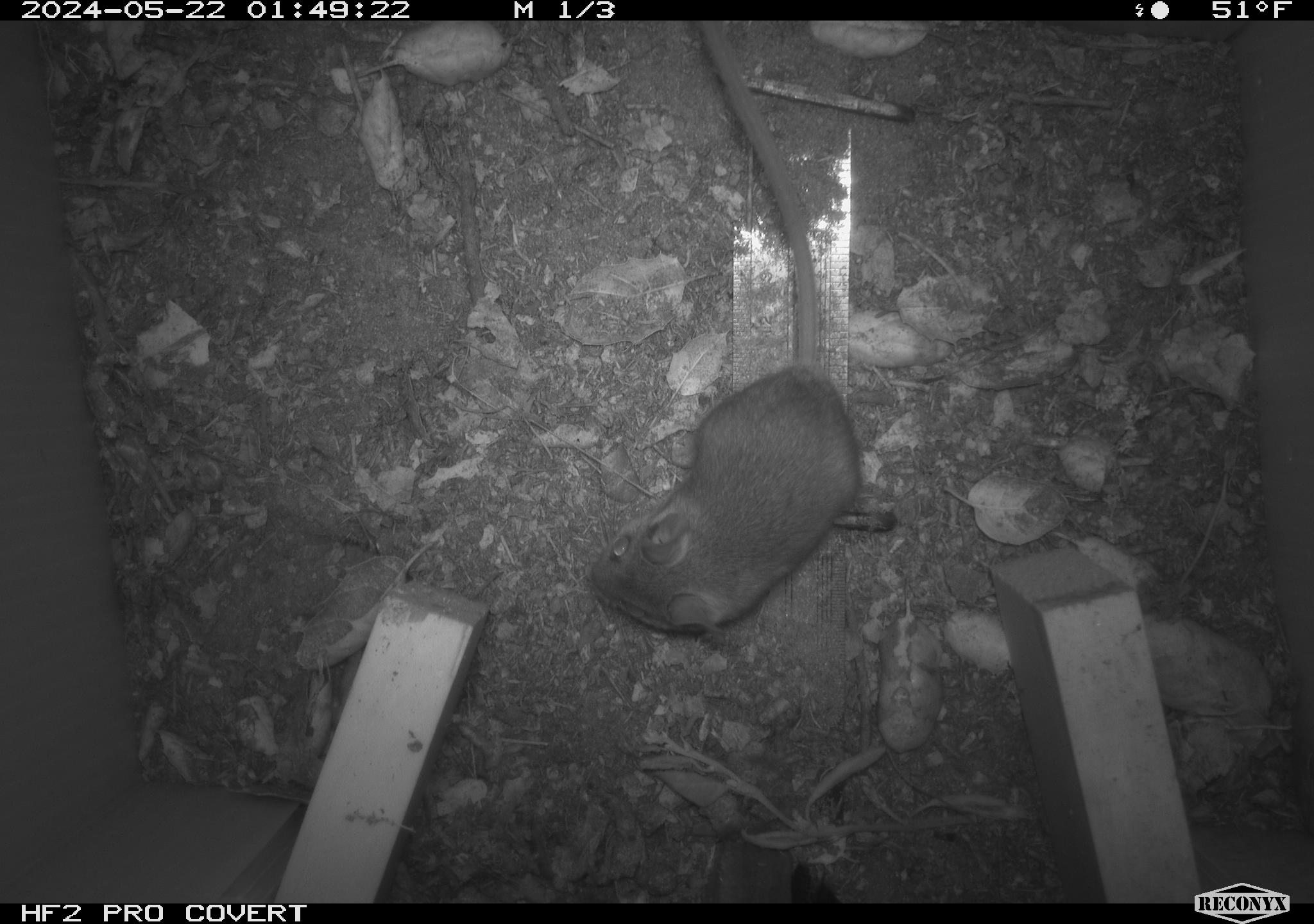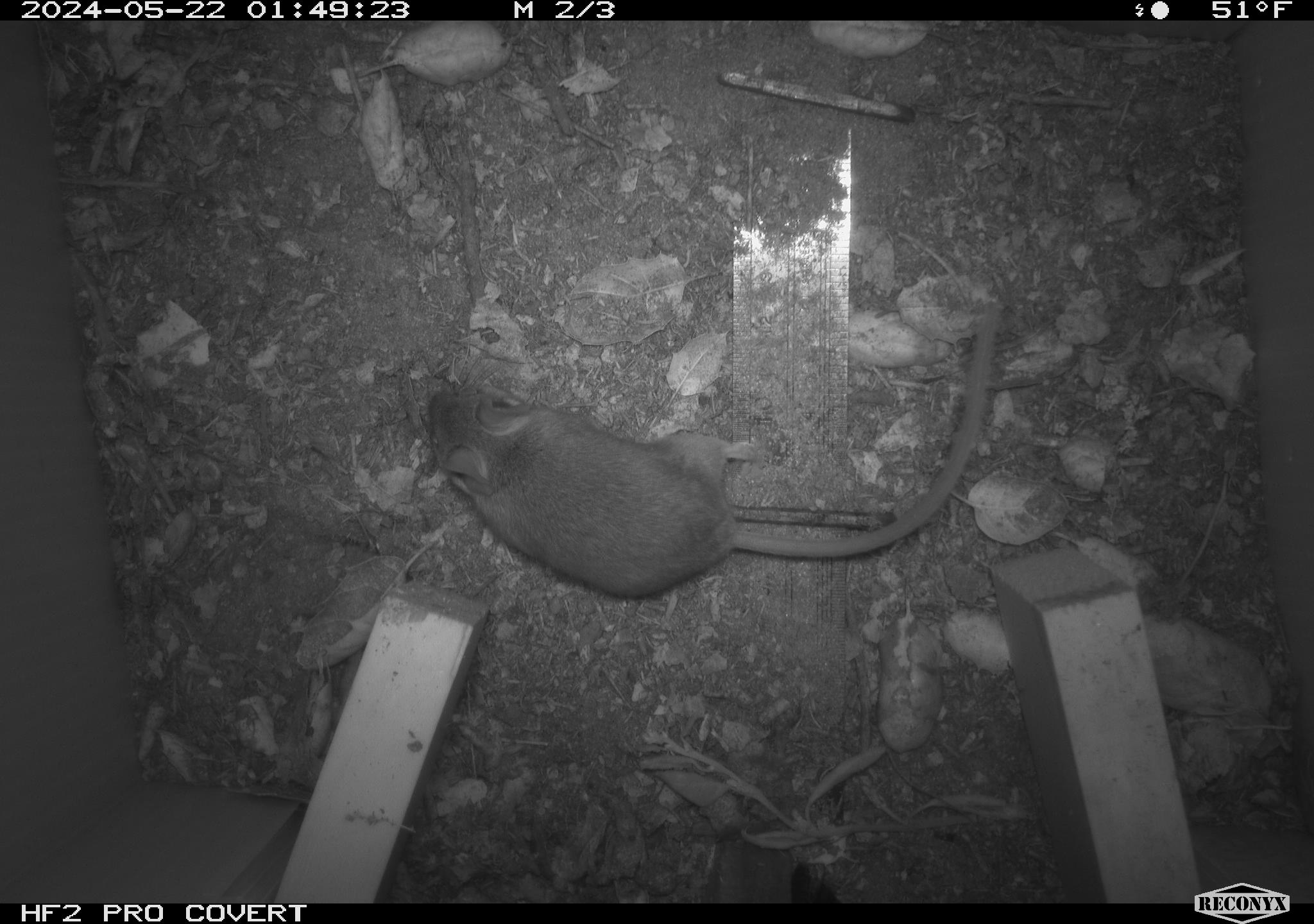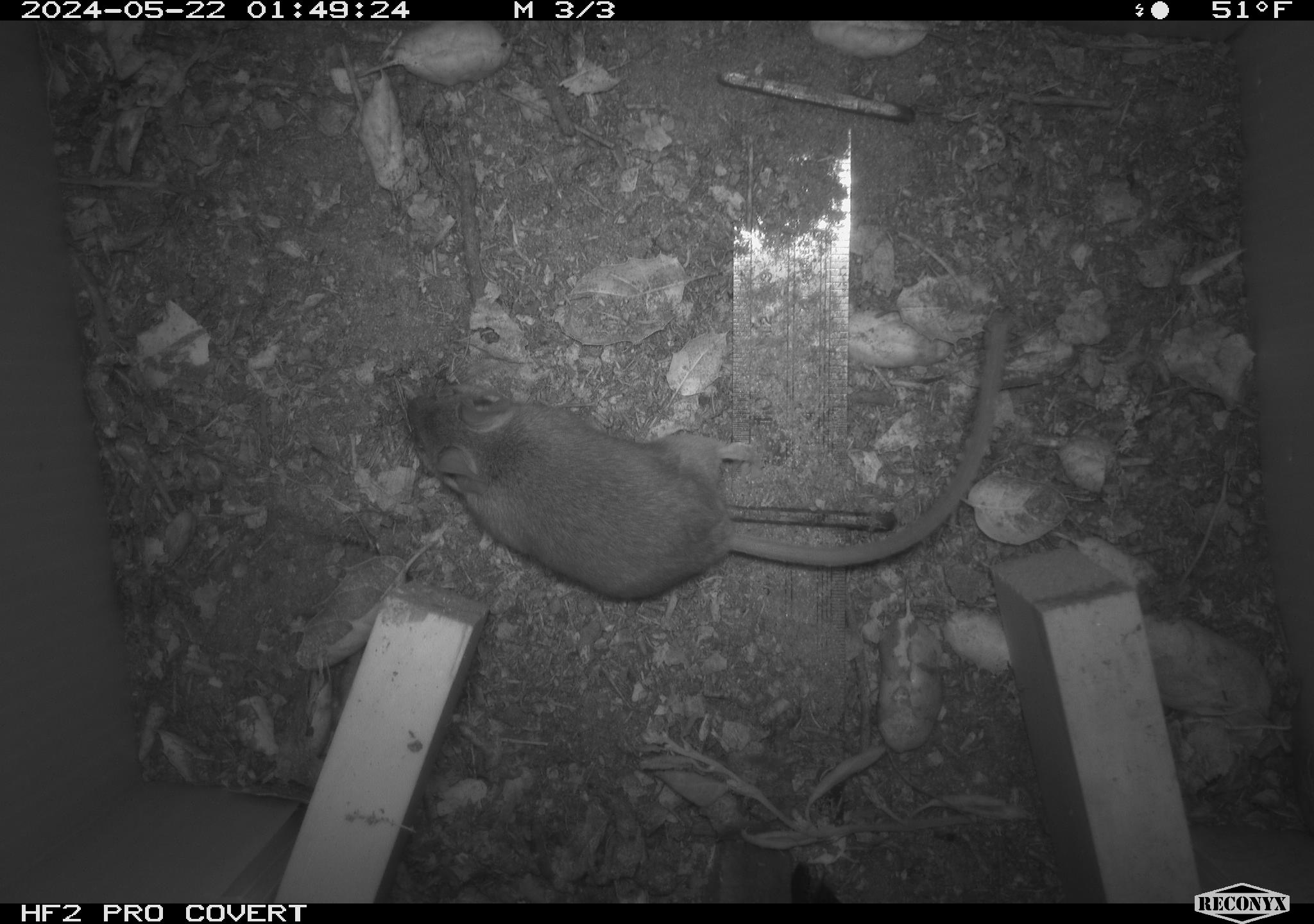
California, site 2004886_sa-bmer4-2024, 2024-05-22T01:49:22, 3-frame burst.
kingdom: Animalia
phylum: Chordata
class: Mammalia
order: Rodentia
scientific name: Rodentia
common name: mouse species